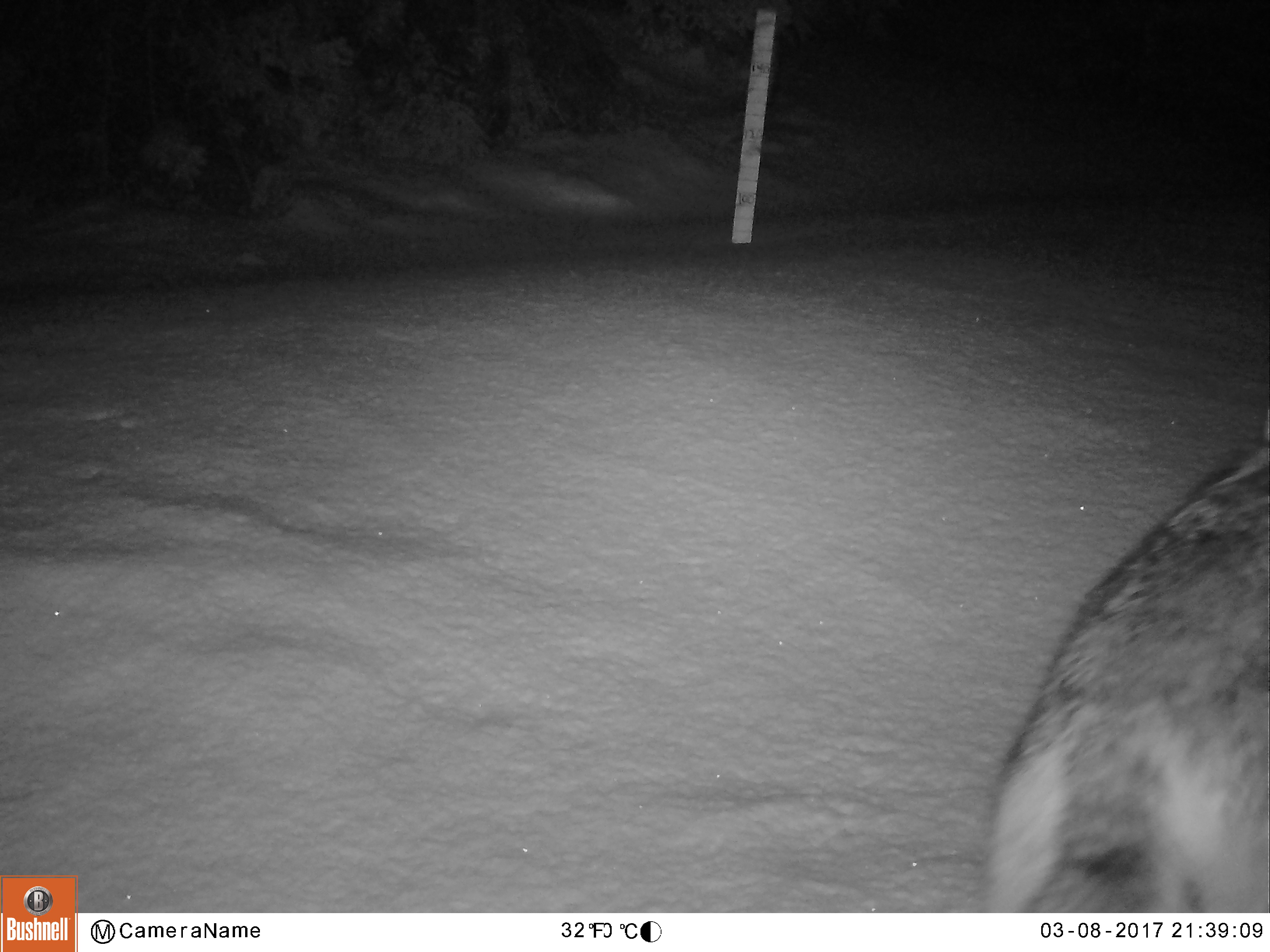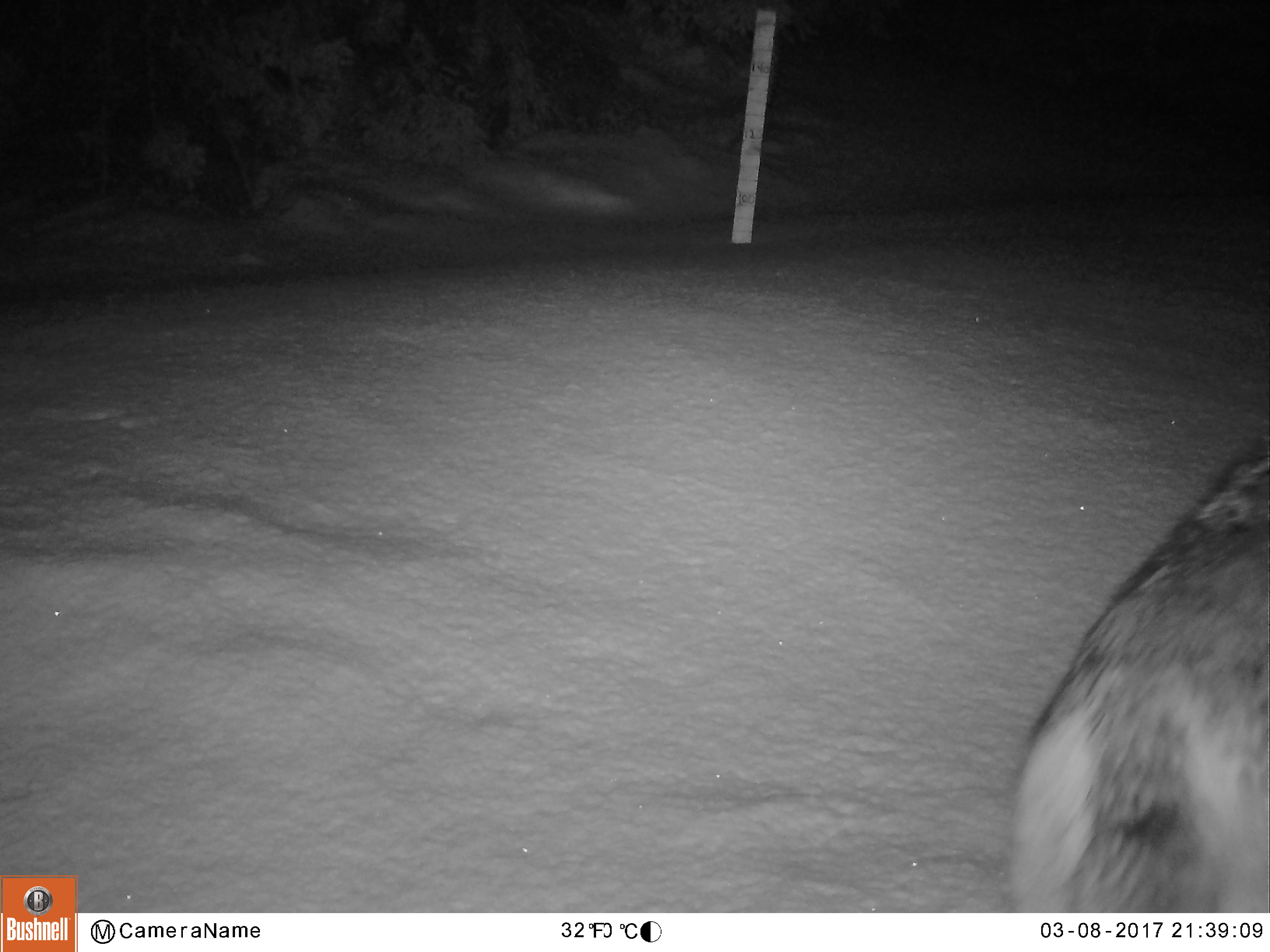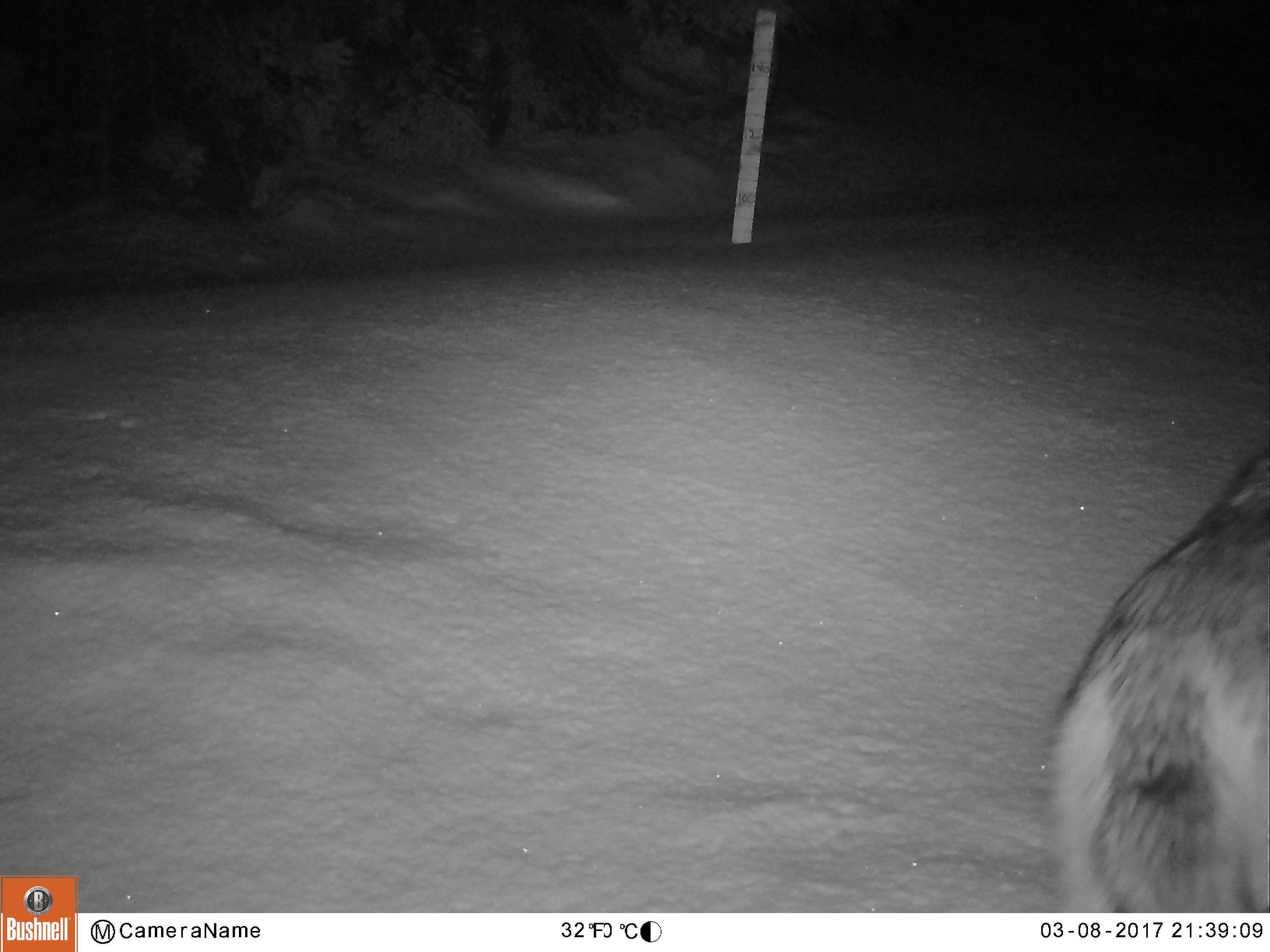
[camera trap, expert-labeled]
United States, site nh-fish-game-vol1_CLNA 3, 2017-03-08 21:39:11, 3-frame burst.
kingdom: Animalia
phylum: Chordata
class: Mammalia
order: Carnivora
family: Canidae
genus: Canis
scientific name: Canis latrans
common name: coyote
Coyote (Canis latrans).